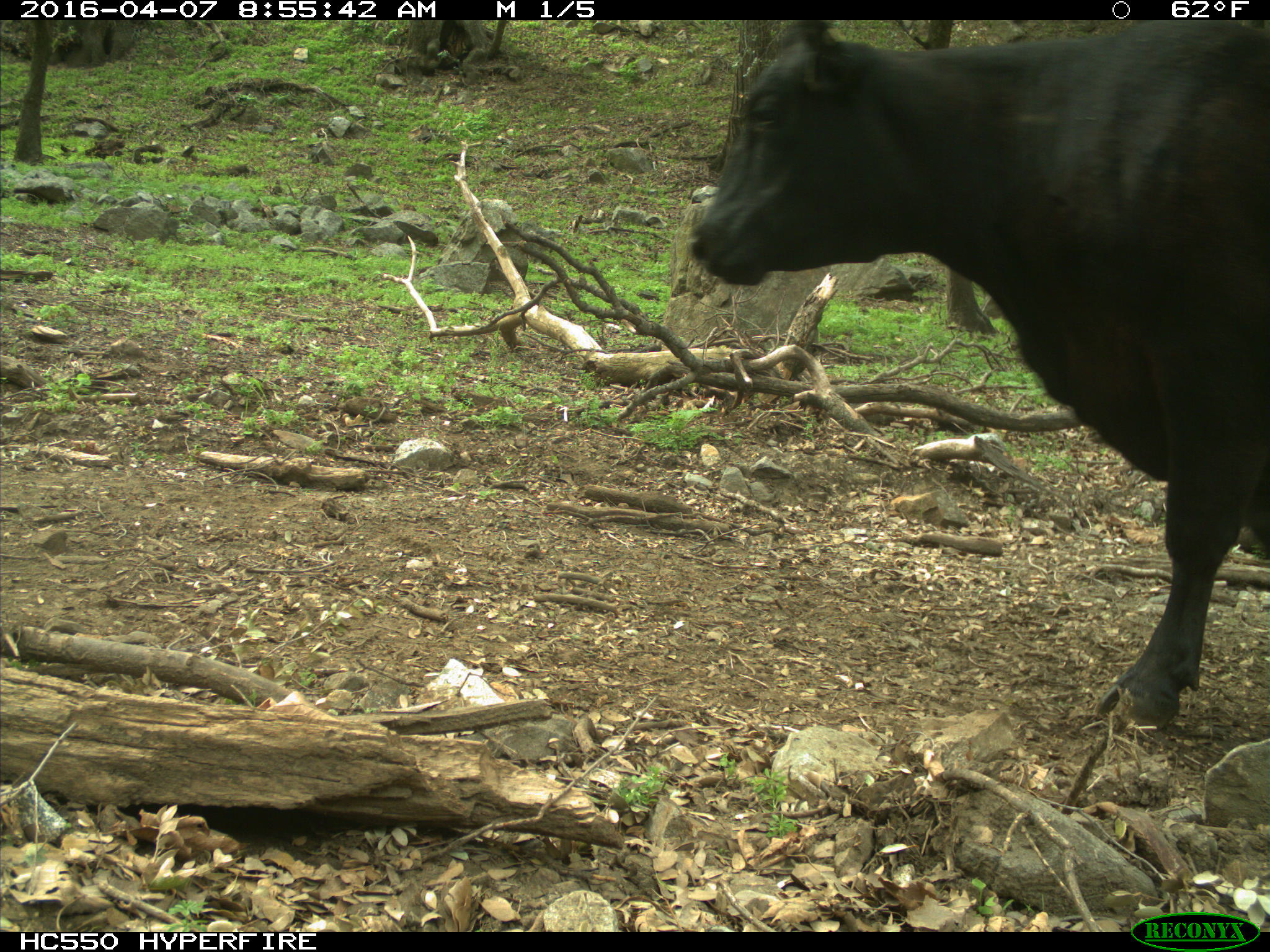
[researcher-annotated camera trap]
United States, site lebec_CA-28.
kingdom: Animalia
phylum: Chordata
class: Mammalia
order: Artiodactyla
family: Bovidae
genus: Bos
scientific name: Bos taurus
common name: domestic cow